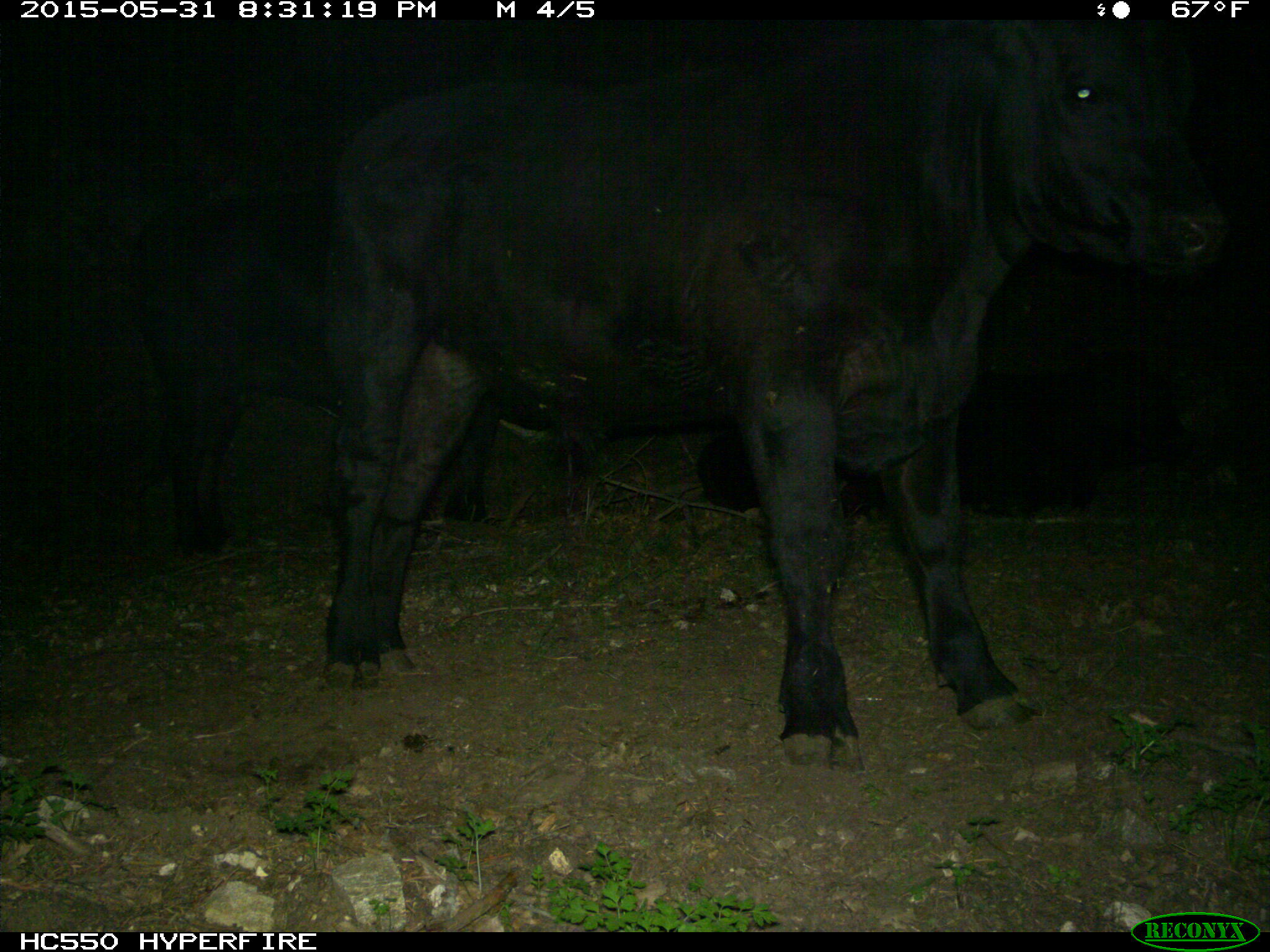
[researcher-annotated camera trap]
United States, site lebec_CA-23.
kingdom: Animalia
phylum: Chordata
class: Mammalia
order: Artiodactyla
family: Bovidae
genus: Bos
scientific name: Bos taurus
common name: domestic cow